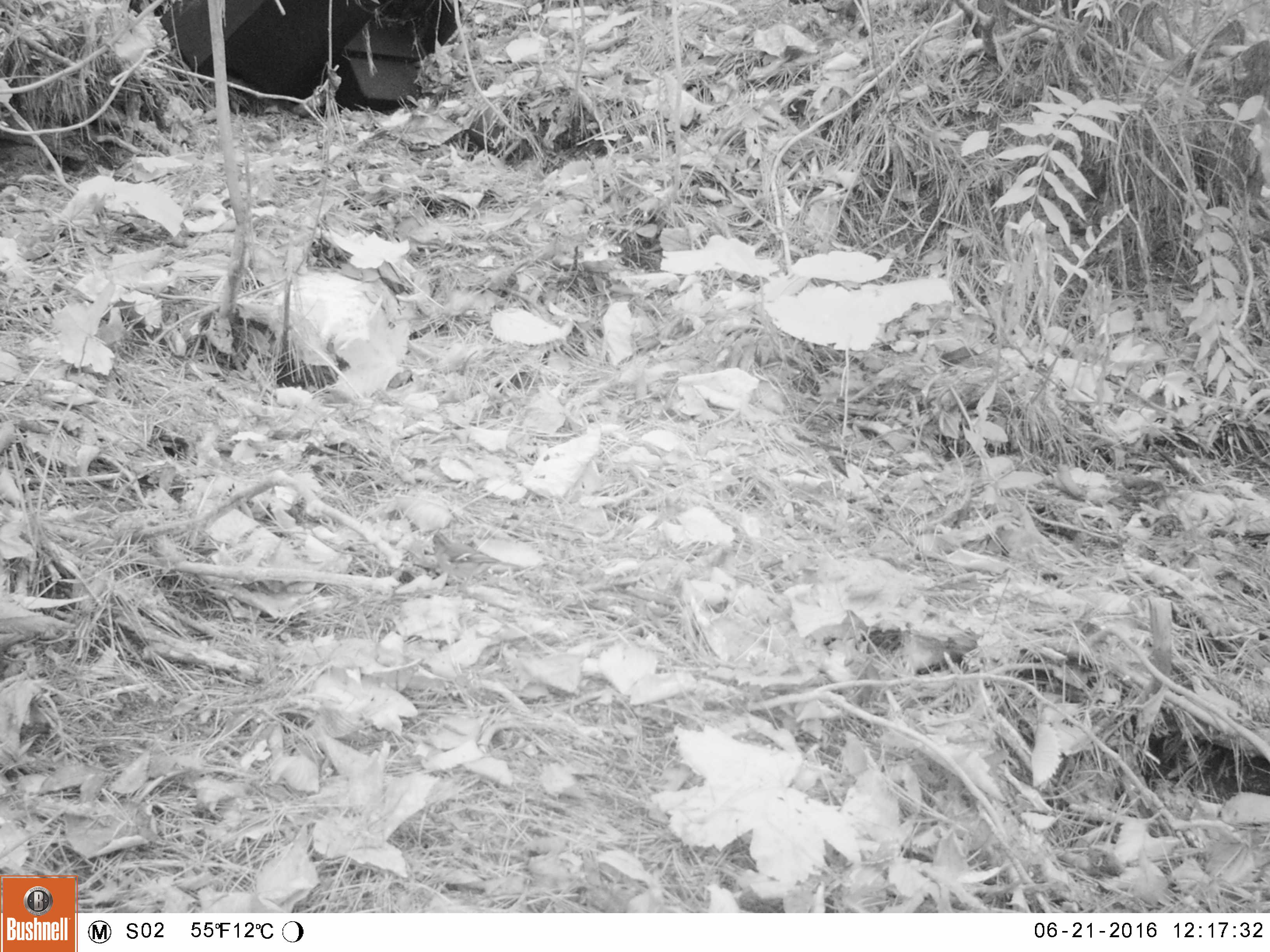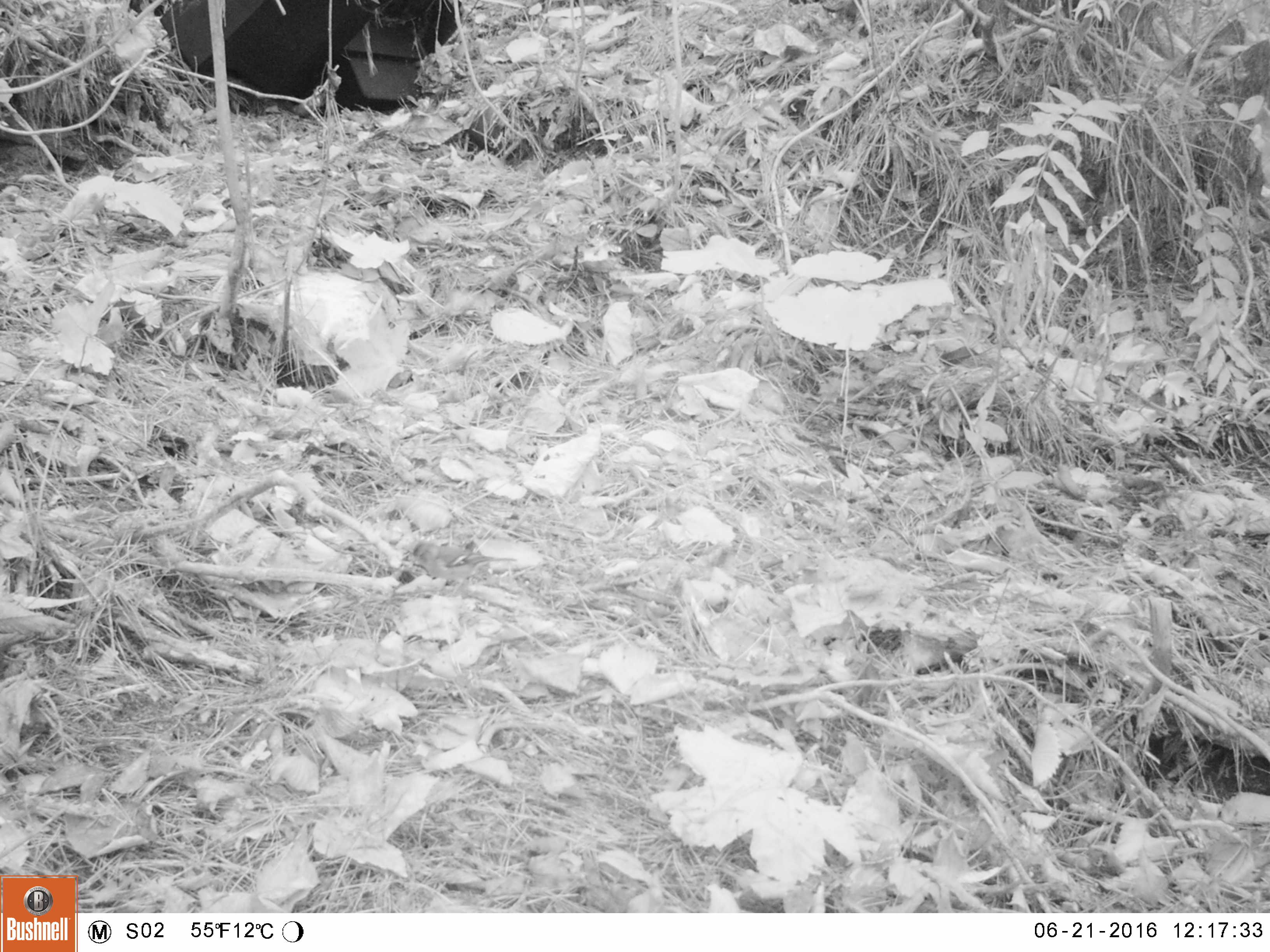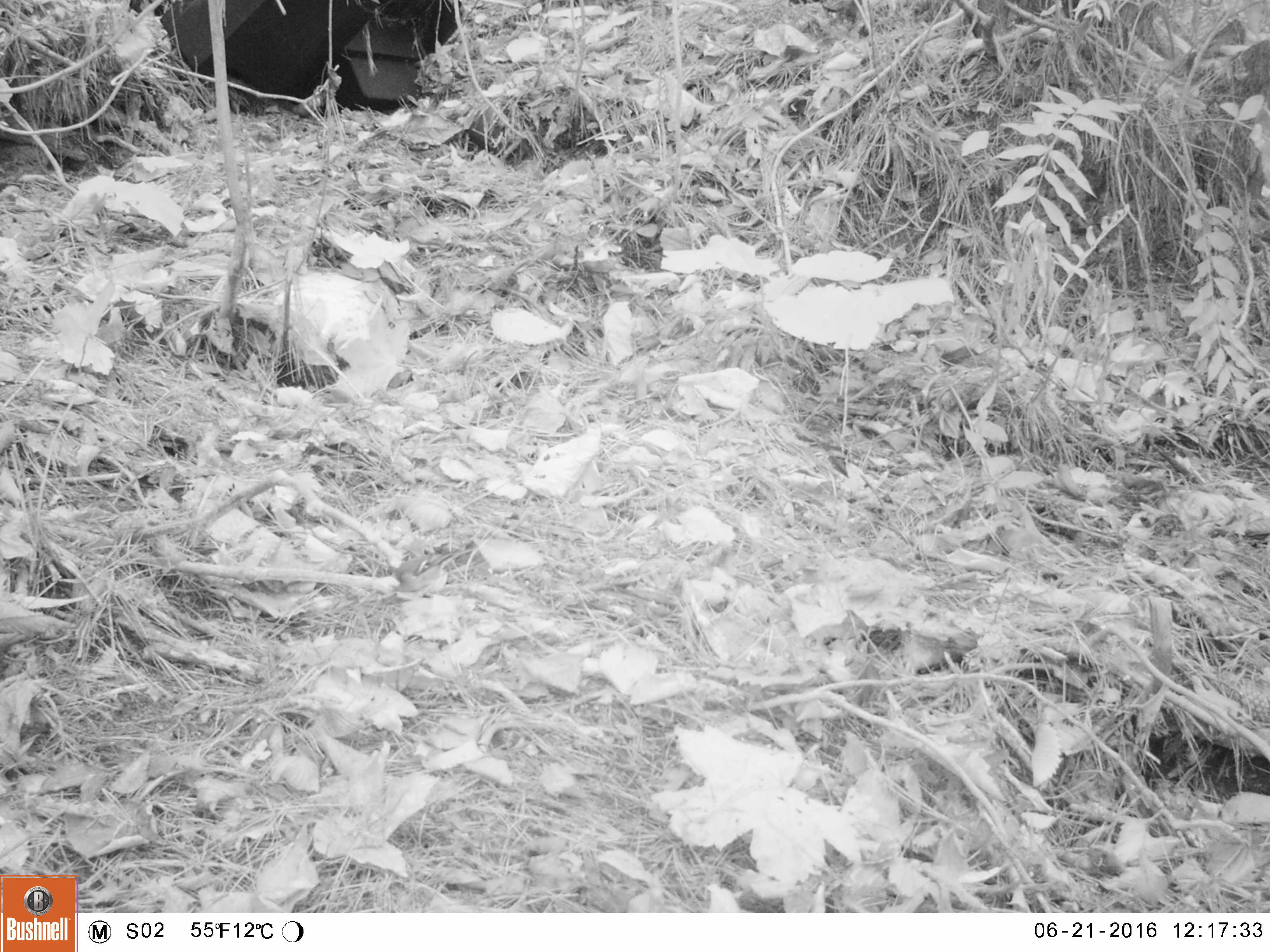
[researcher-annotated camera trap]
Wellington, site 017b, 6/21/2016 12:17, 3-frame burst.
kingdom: Animalia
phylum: Chordata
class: Aves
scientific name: Aves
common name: bird